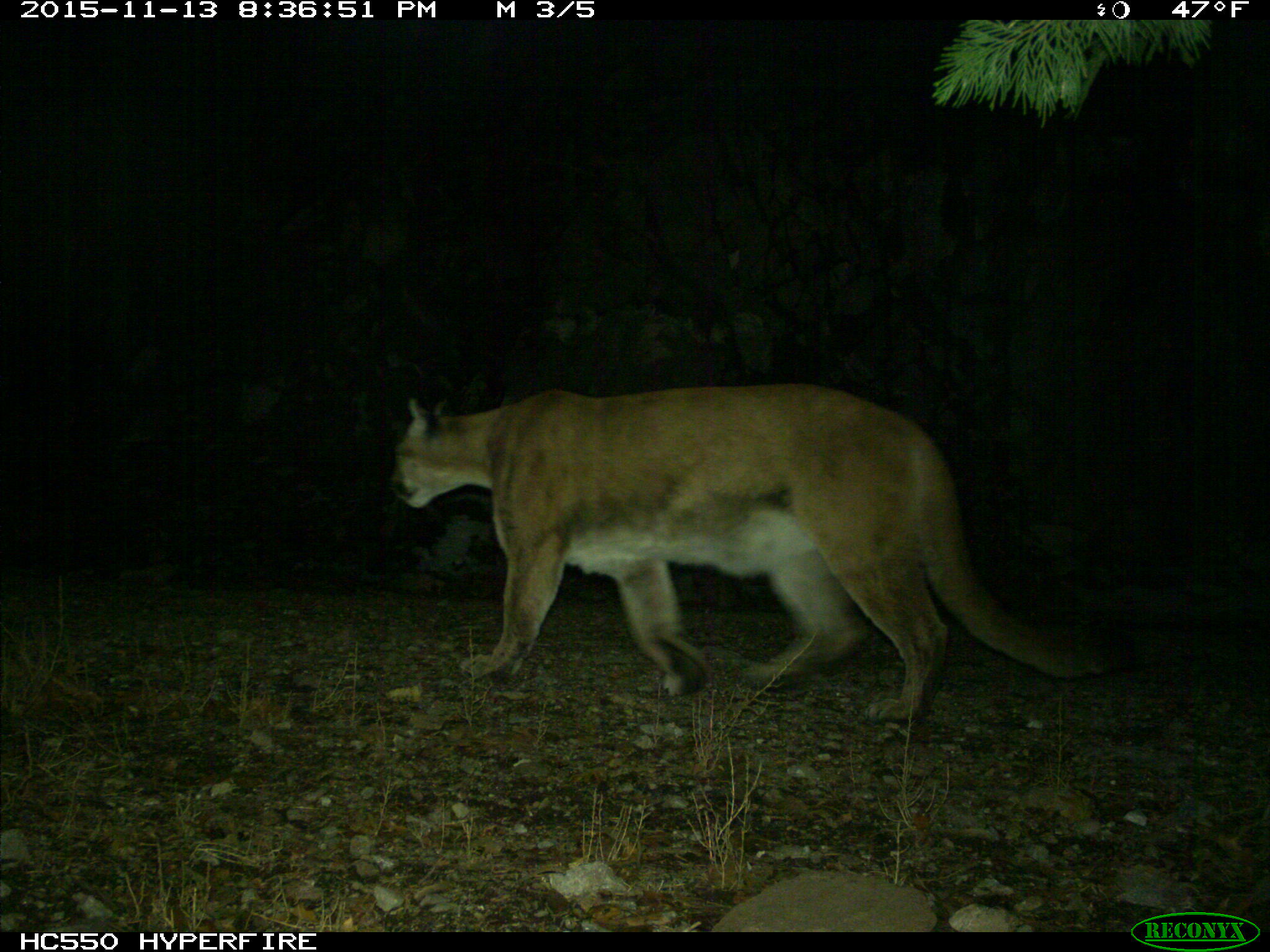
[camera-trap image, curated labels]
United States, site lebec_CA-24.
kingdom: Animalia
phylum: Chordata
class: Mammalia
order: Carnivora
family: Felidae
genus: Puma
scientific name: Puma concolor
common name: mountain lion